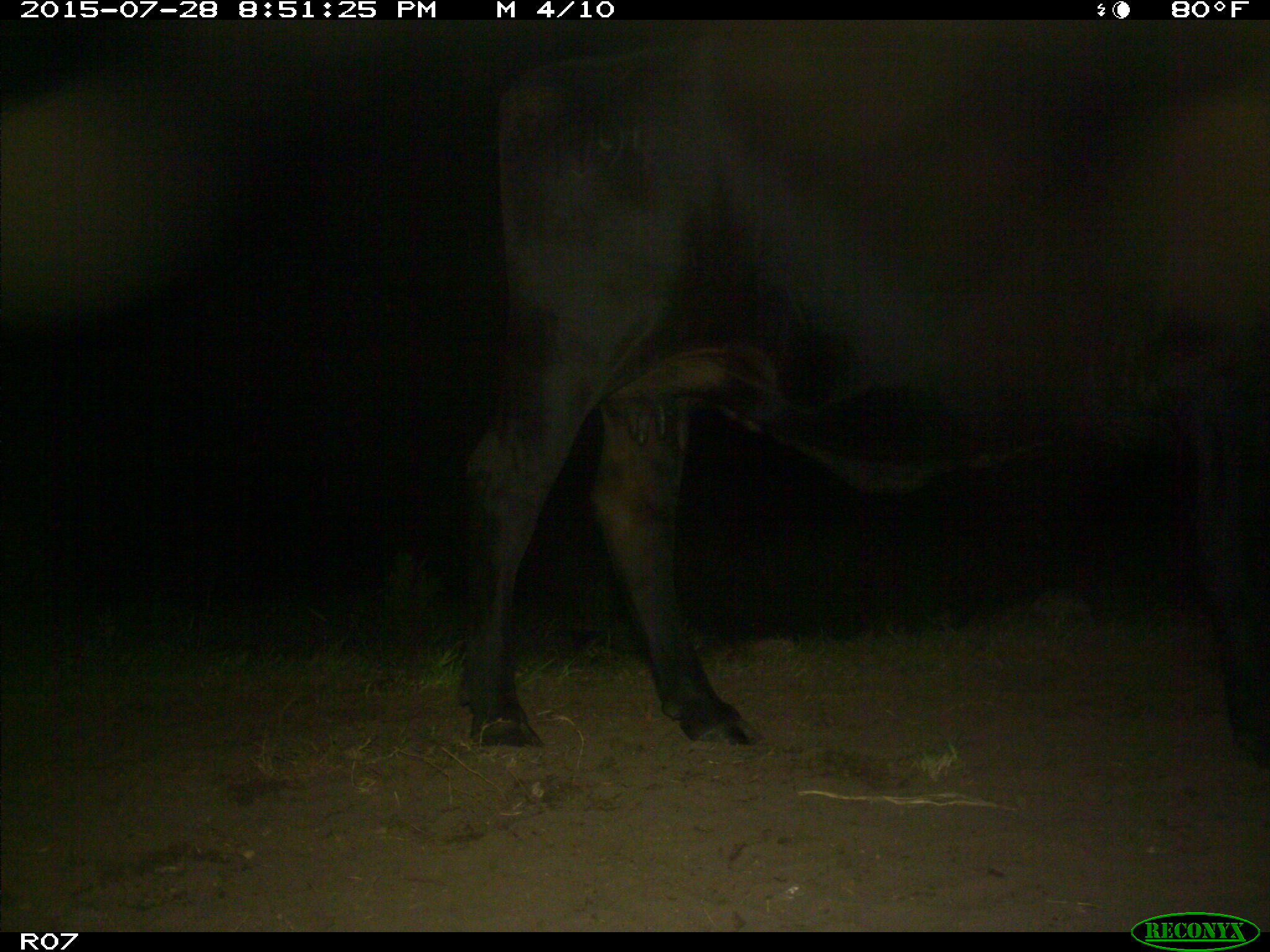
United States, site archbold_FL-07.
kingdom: Animalia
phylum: Chordata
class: Mammalia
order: Artiodactyla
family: Bovidae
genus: Bos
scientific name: Bos taurus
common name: domestic cow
Bos taurus (domestic cow).